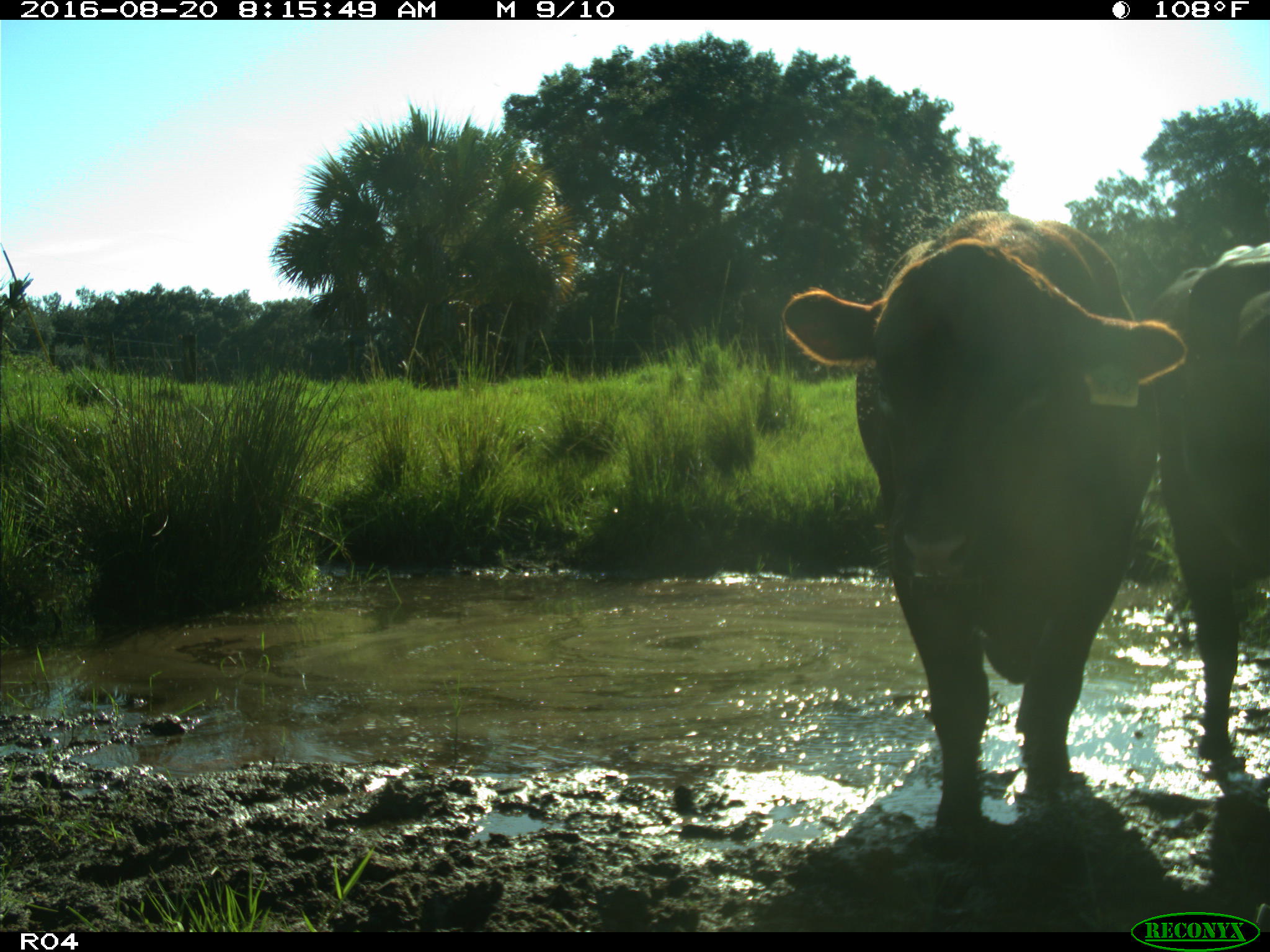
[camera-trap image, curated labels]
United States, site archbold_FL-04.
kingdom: Animalia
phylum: Chordata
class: Mammalia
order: Artiodactyla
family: Bovidae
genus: Bos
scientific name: Bos taurus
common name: domestic cow